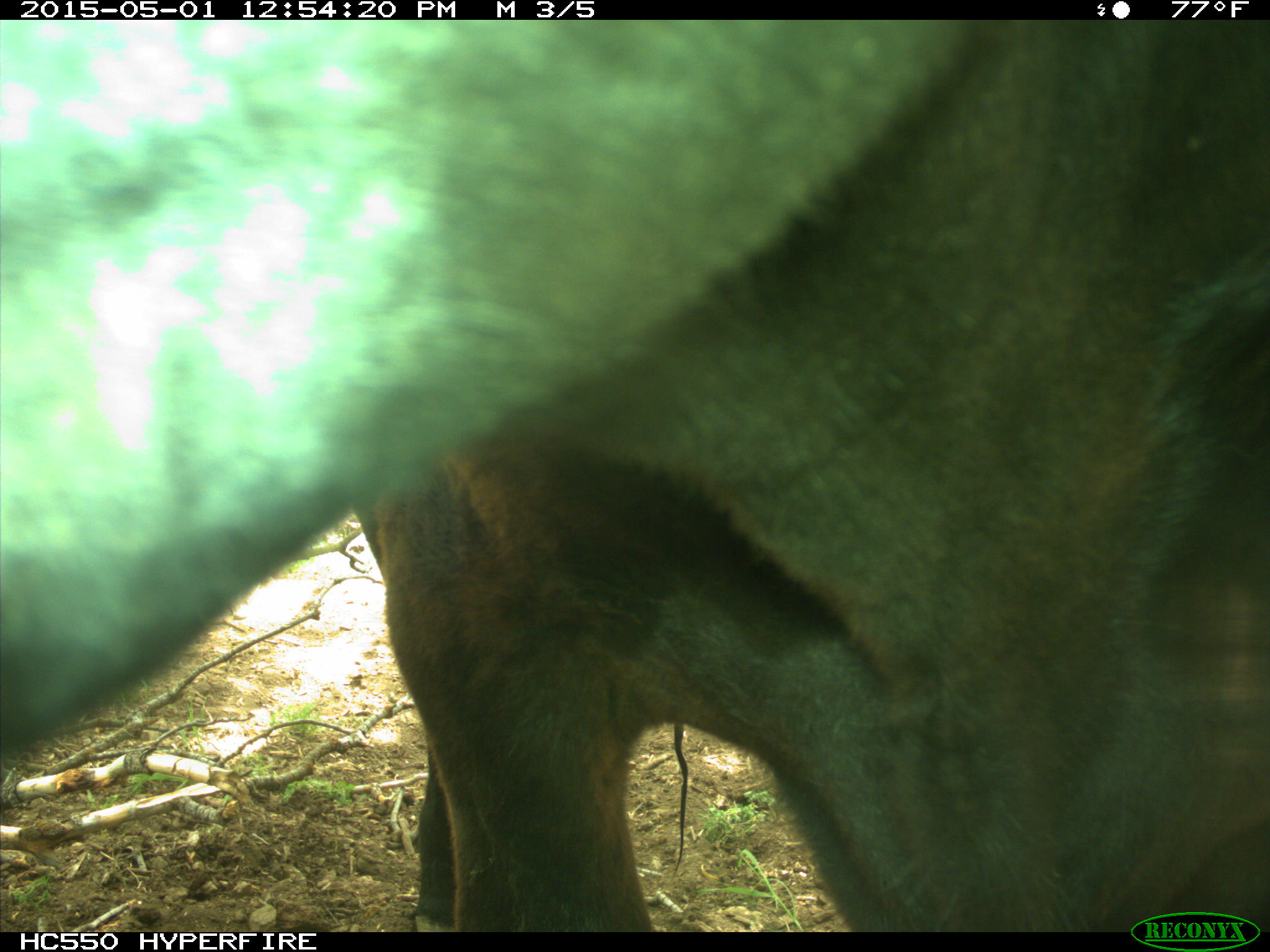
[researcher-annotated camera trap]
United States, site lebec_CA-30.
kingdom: Animalia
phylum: Chordata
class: Mammalia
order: Artiodactyla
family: Bovidae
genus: Bos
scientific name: Bos taurus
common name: domestic cow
Bos taurus (domestic cow).